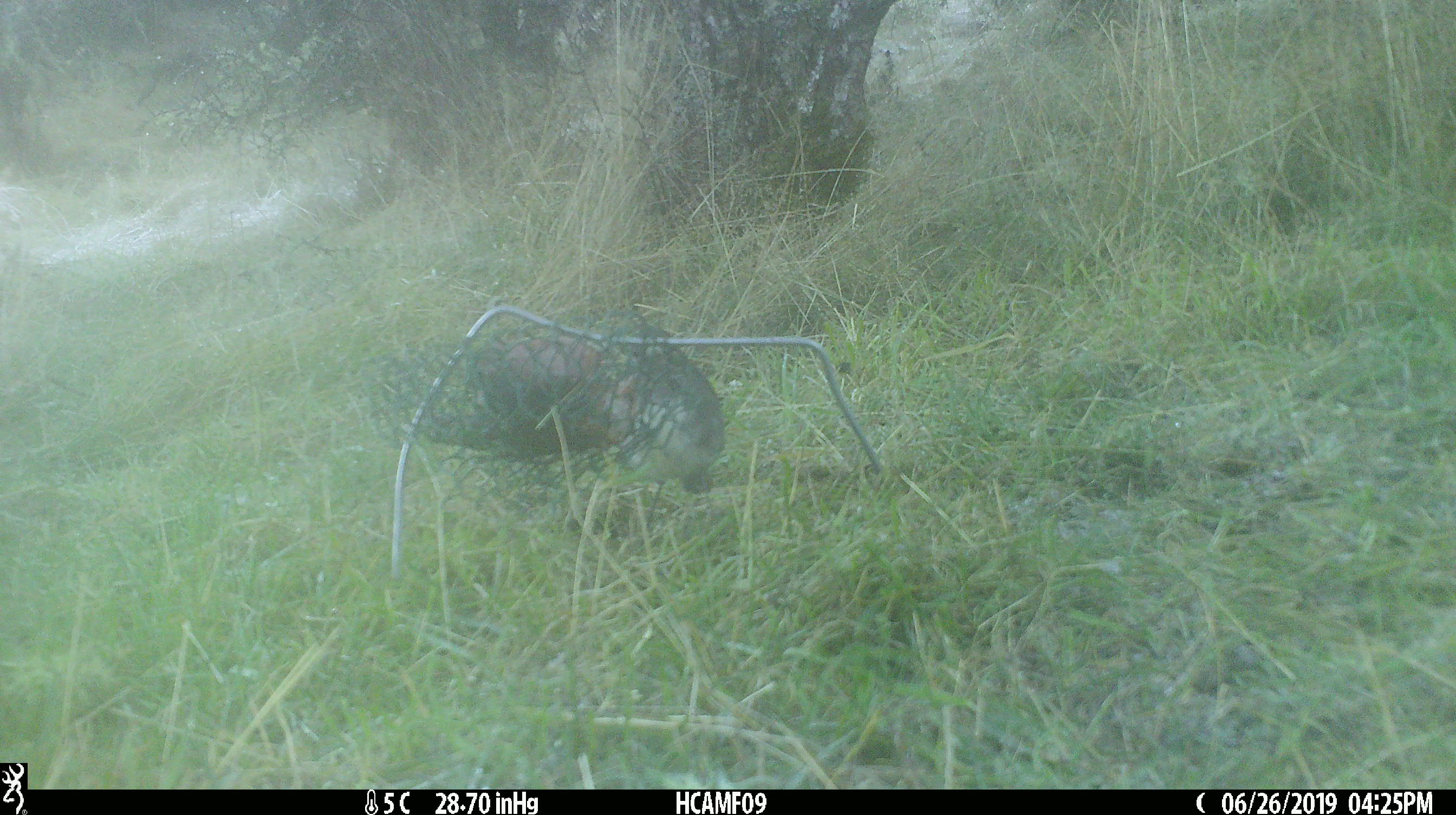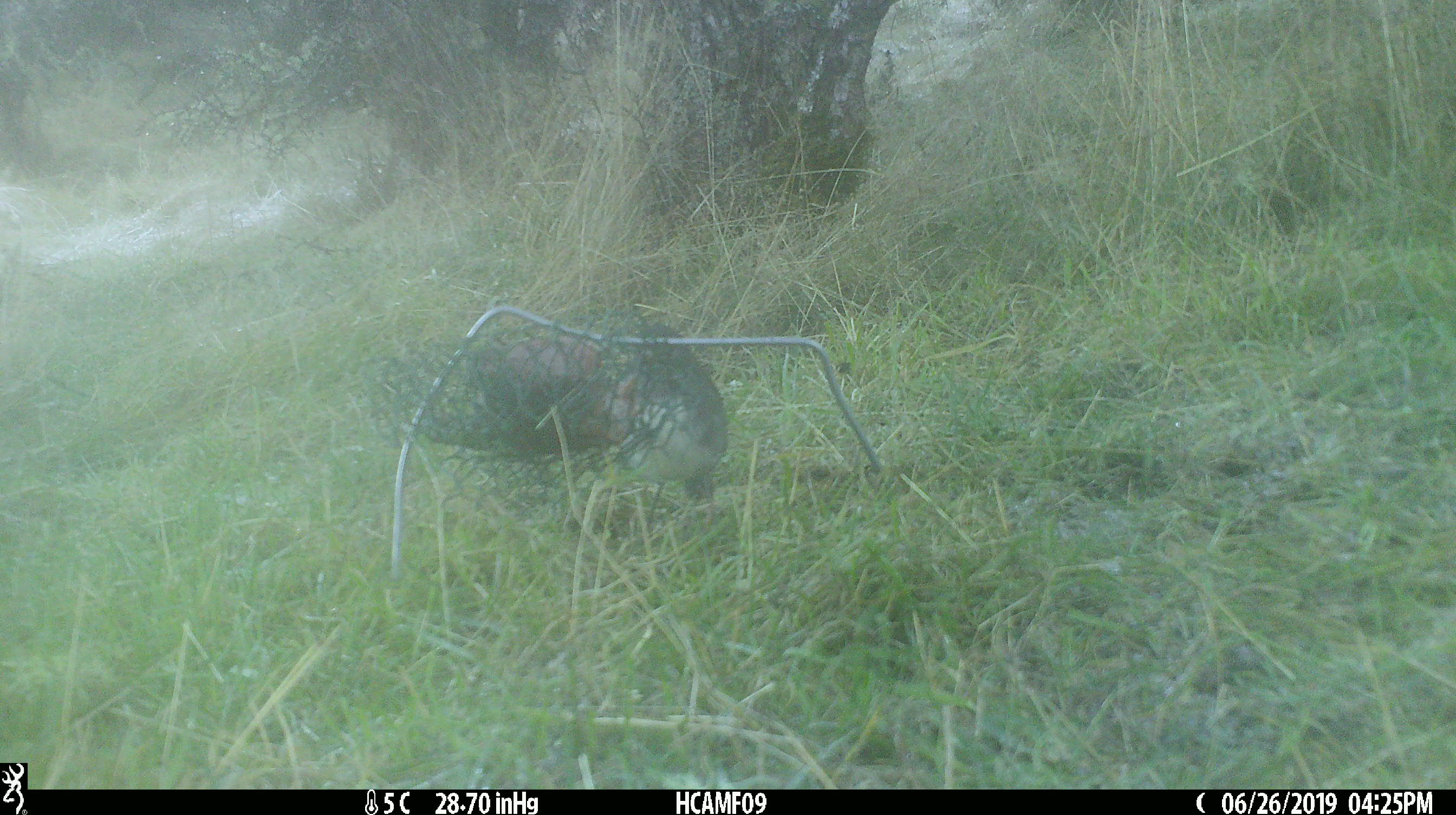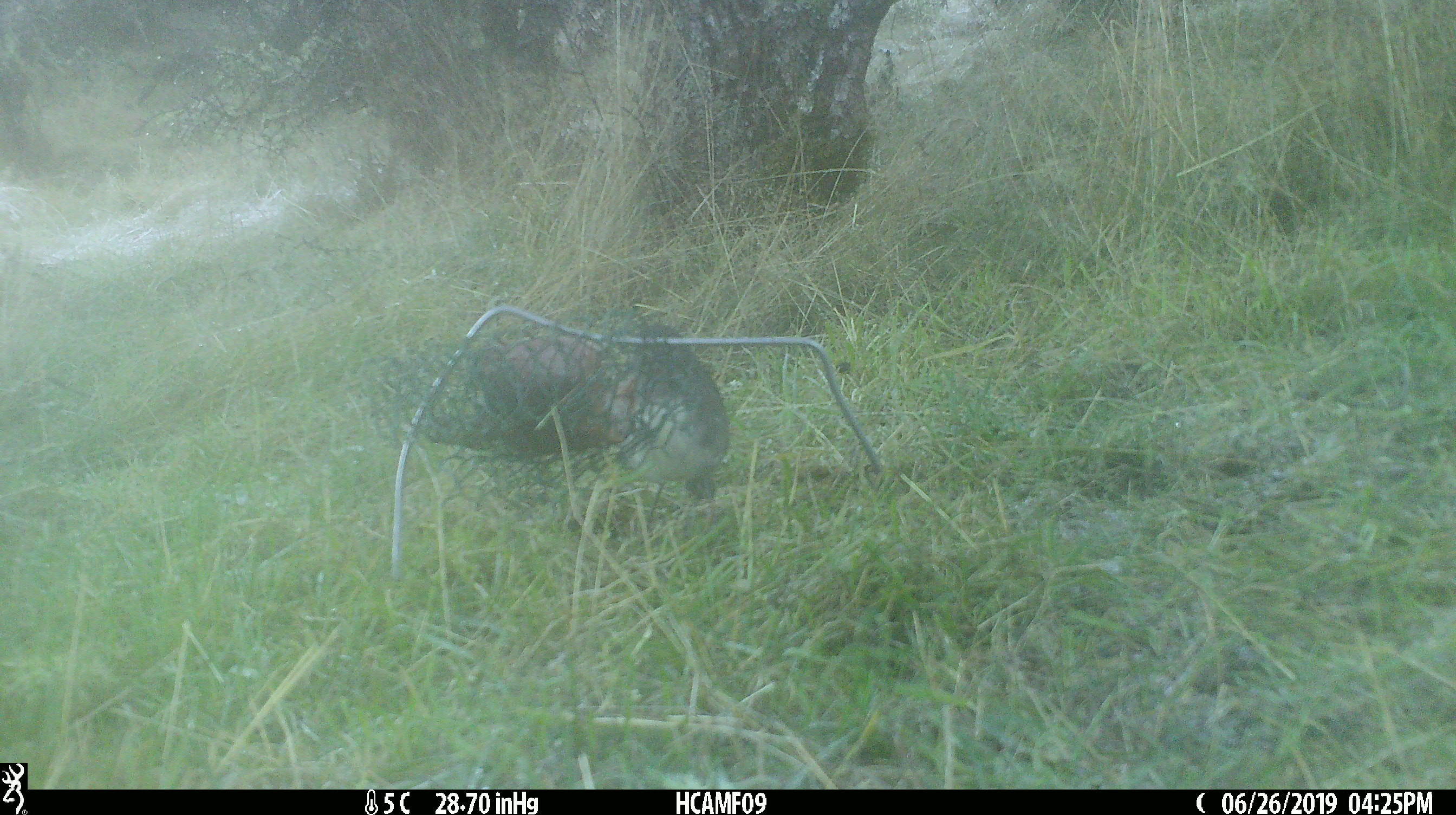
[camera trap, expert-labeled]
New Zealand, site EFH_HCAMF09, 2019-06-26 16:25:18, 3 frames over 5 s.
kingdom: Animalia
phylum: Chordata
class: Aves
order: Passeriformes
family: Petroicidae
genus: Petroica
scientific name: Petroica australis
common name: new zealand robin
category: robin